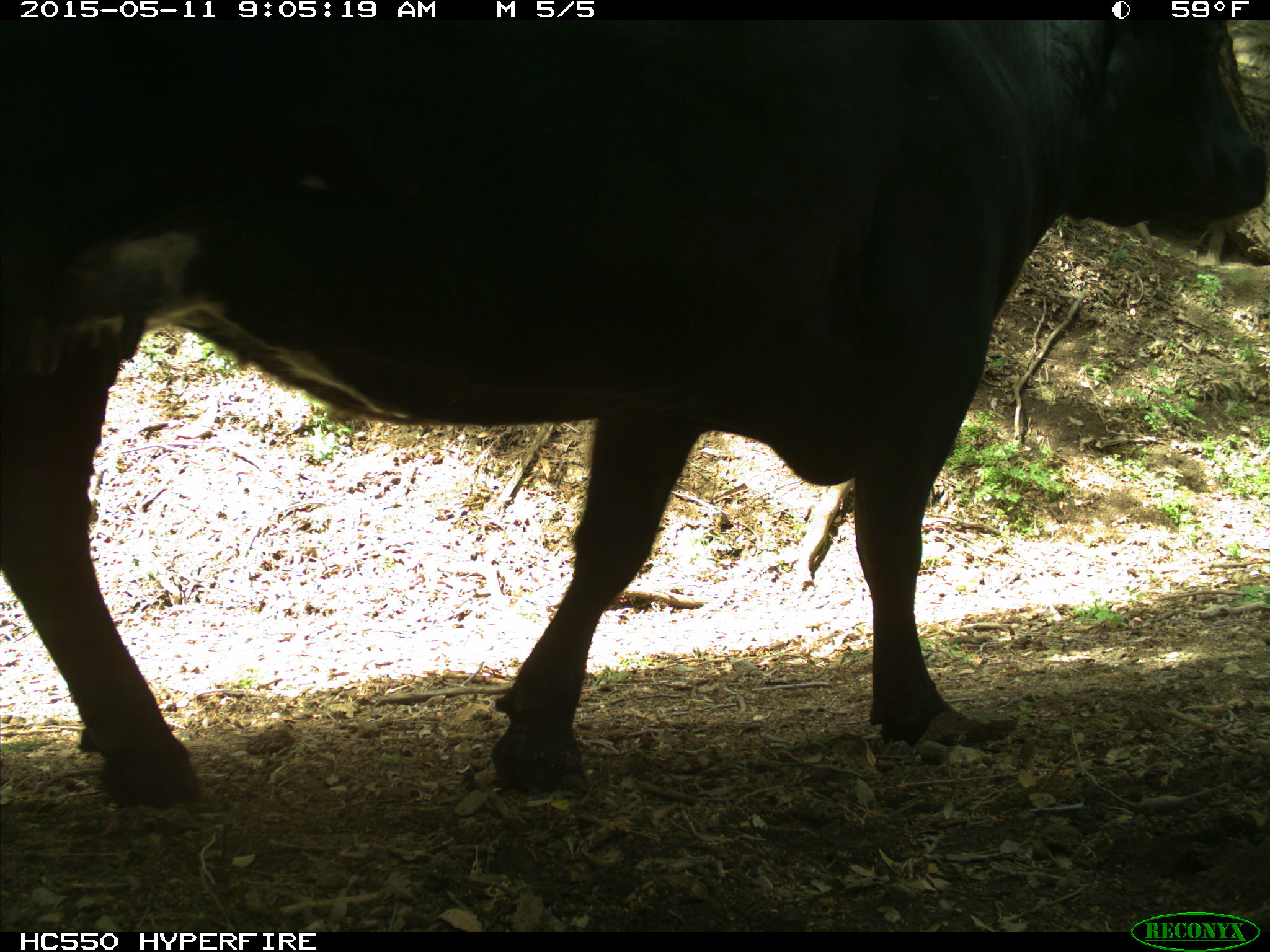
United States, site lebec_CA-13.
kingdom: Animalia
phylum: Chordata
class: Mammalia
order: Artiodactyla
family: Bovidae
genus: Bos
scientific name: Bos taurus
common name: domestic cow